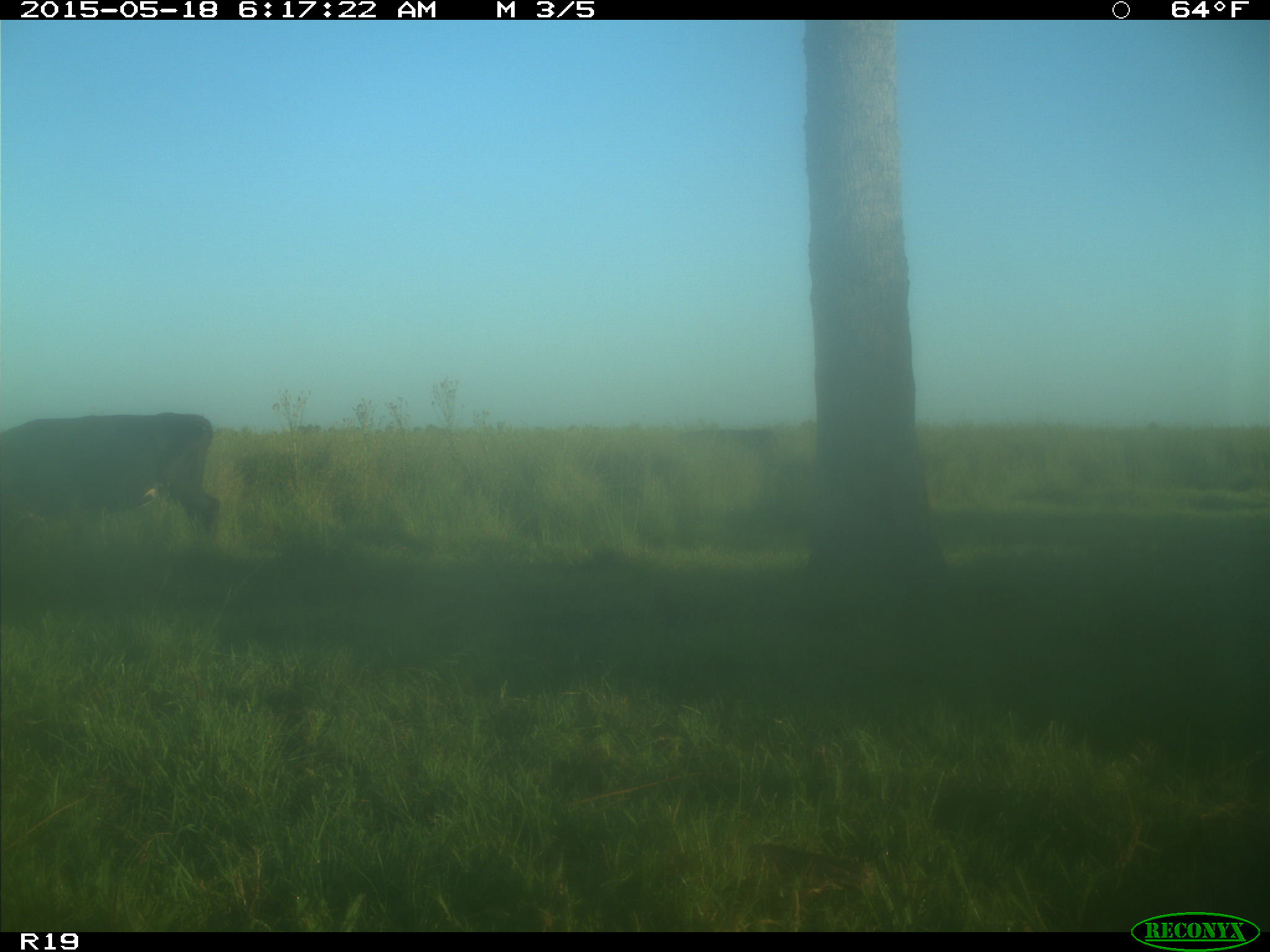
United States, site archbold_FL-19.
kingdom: Animalia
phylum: Chordata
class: Mammalia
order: Artiodactyla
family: Bovidae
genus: Bos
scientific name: Bos taurus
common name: domestic cow